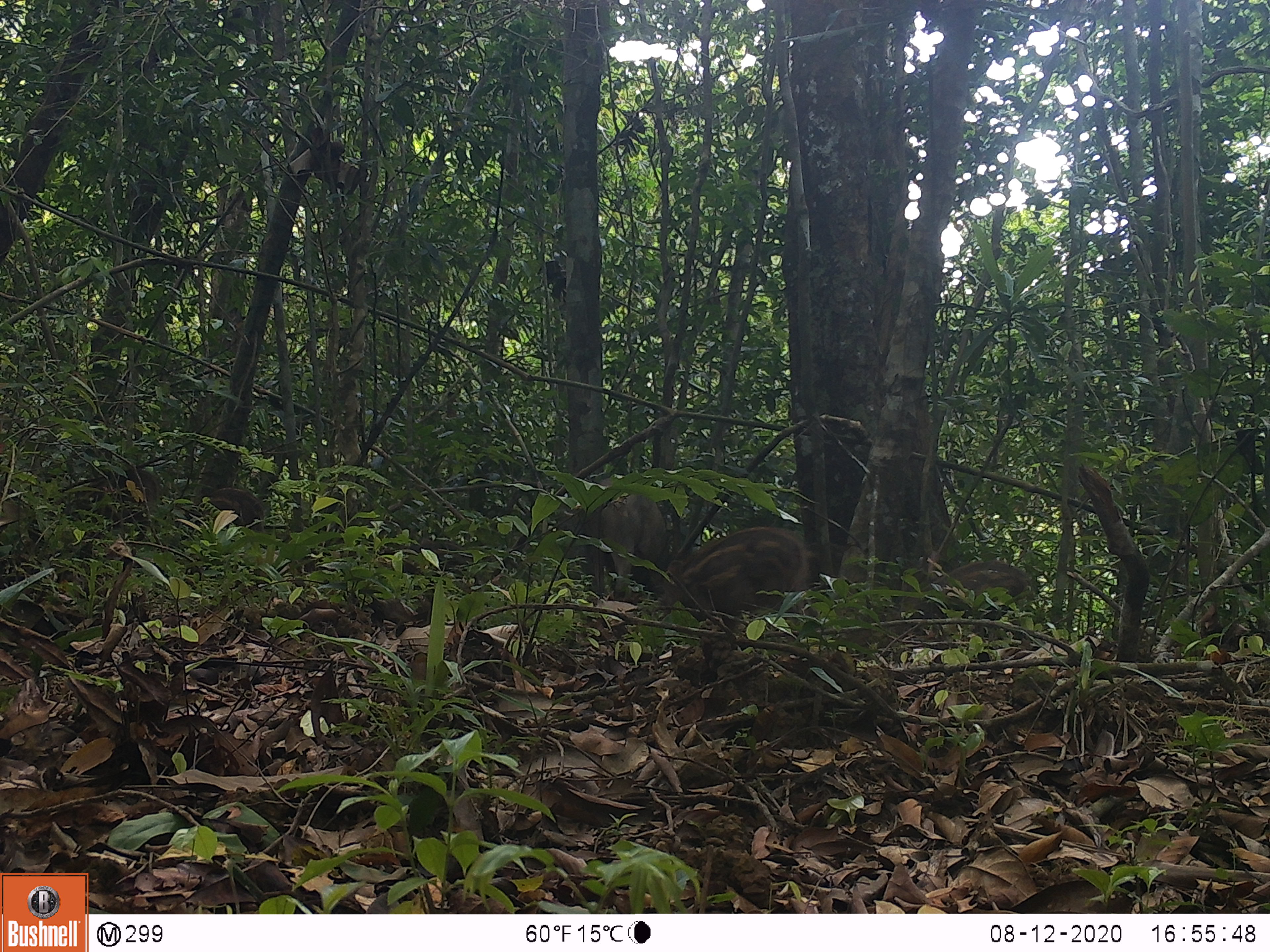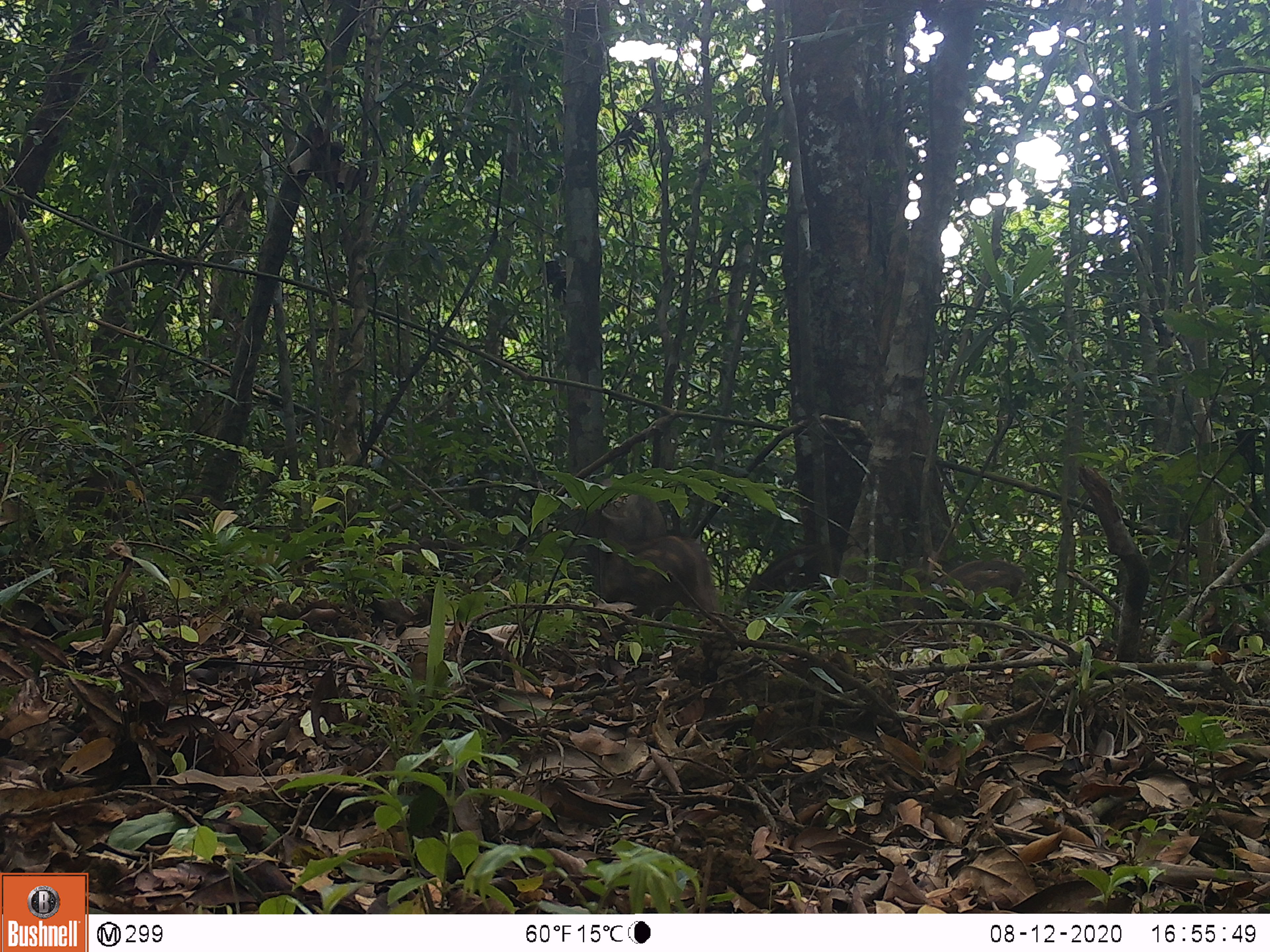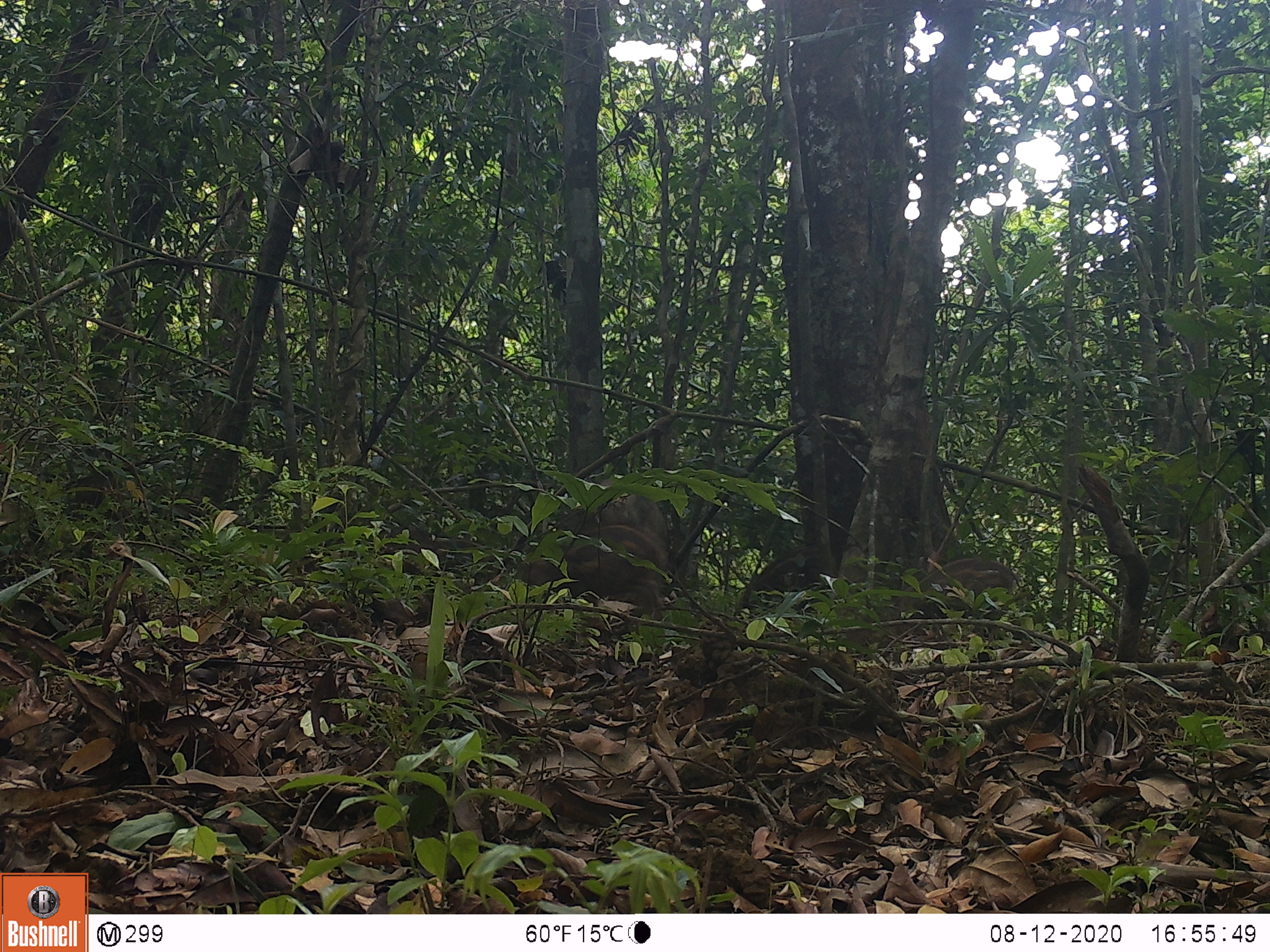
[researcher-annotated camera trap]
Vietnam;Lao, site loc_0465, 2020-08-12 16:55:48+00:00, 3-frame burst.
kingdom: Animalia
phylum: Chordata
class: Mammalia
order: Artiodactyla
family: Suidae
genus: Sus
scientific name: Sus scrofa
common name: eurasian wild pig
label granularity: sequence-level